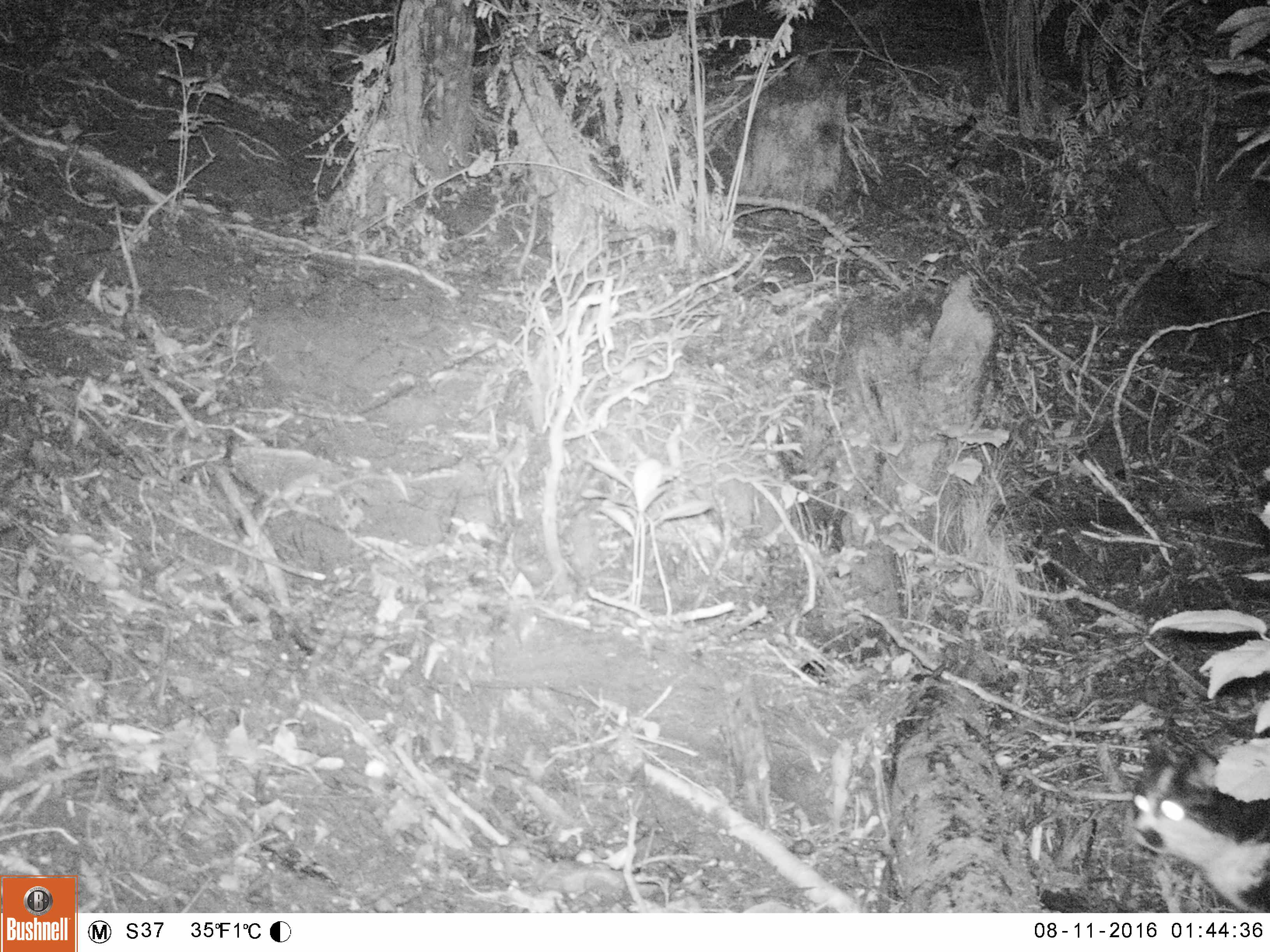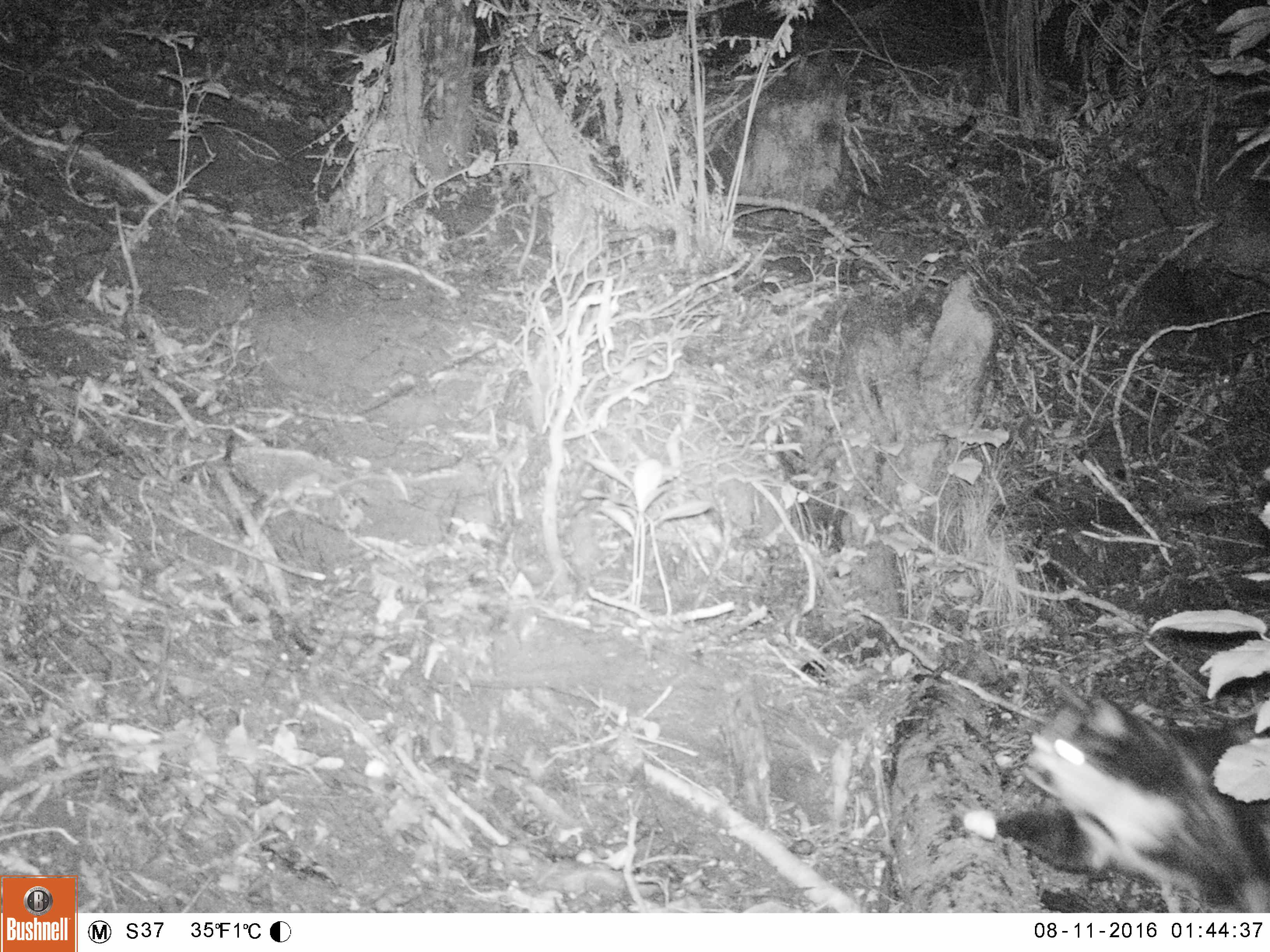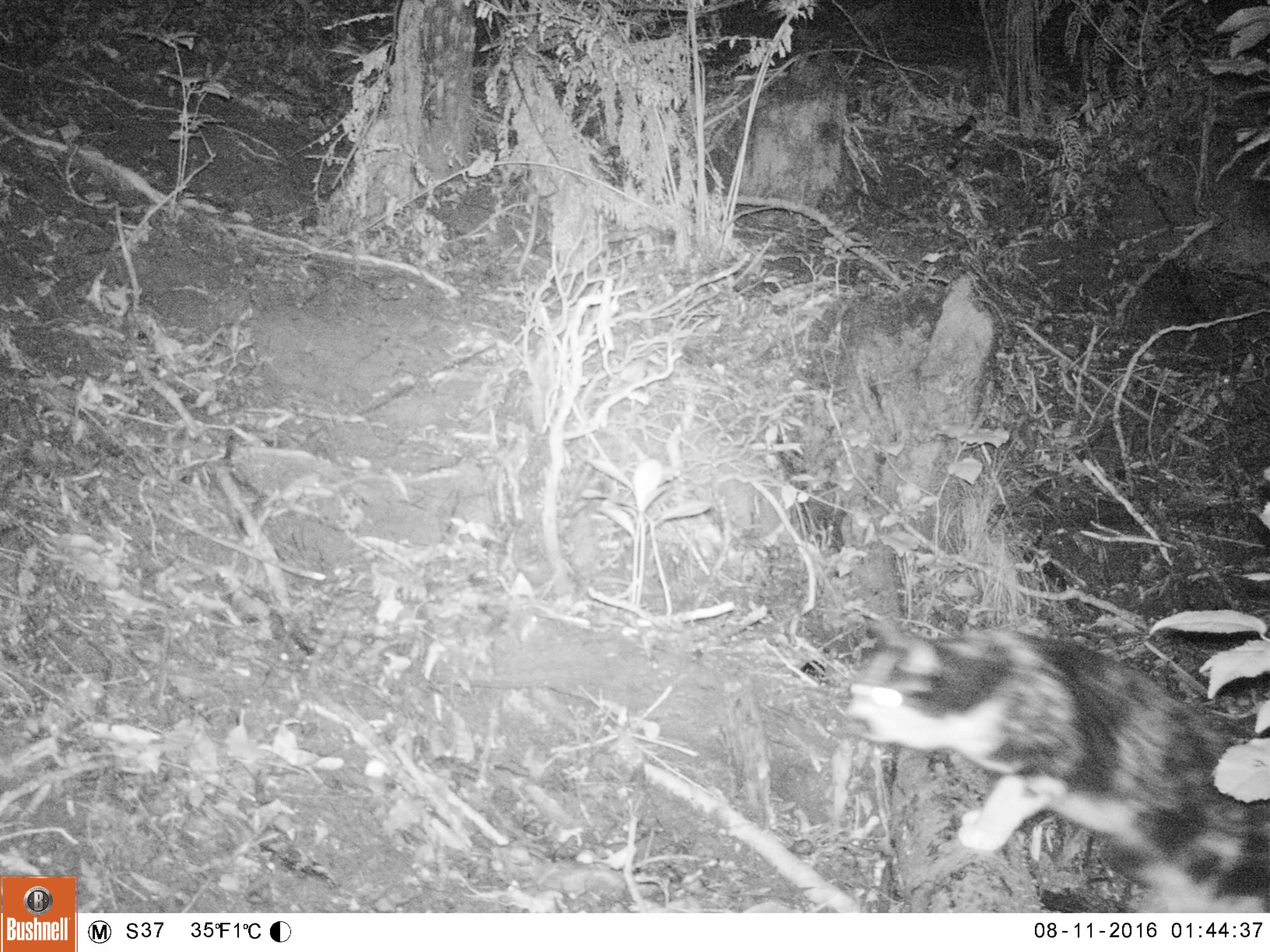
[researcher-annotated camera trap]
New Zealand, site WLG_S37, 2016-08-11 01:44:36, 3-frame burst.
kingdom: Animalia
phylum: Chordata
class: Mammalia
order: Carnivora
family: Felidae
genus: Felis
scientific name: Felis catus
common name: domestic cat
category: cat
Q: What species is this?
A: Cat (domestic cat) (Felis catus).